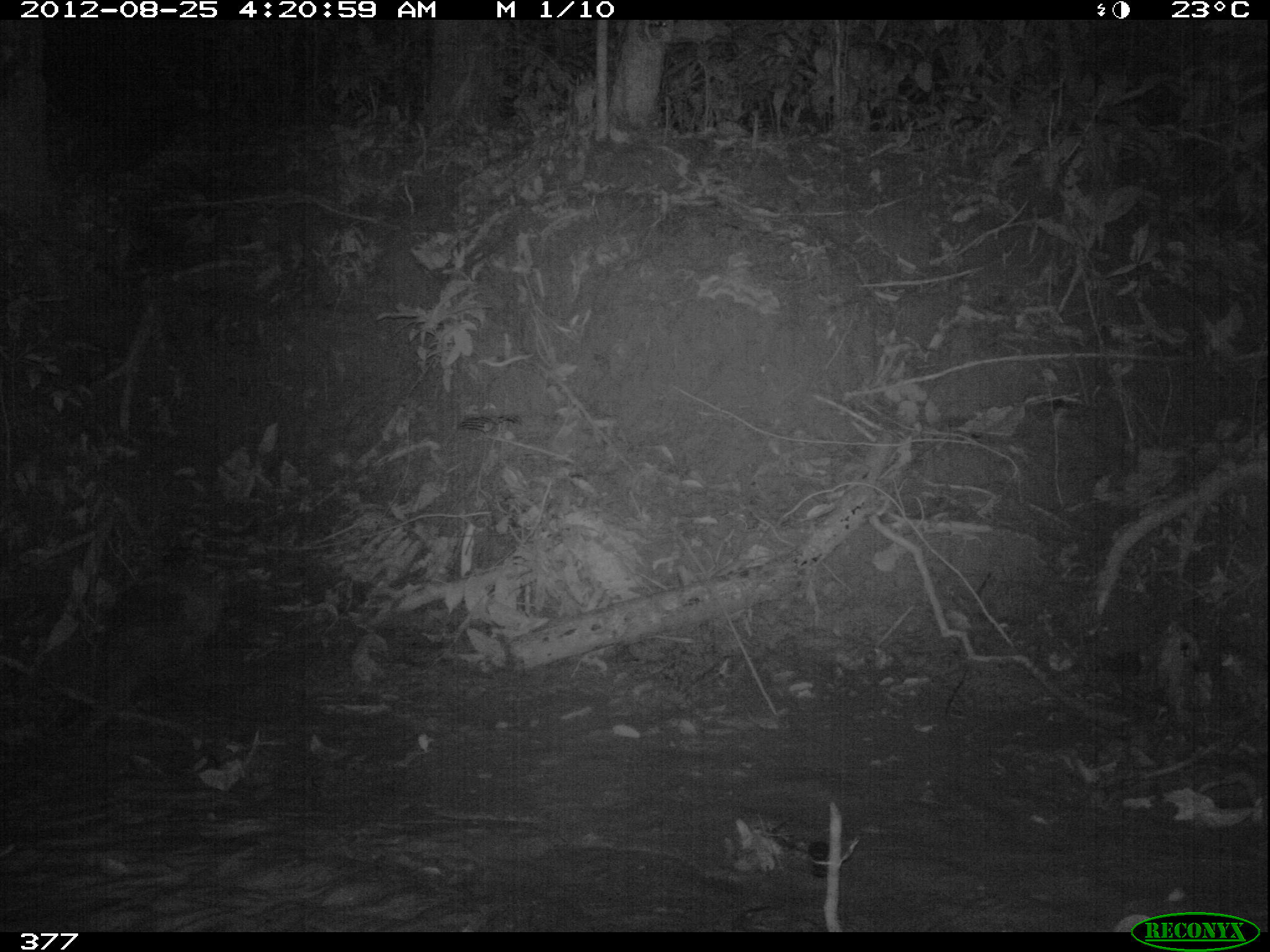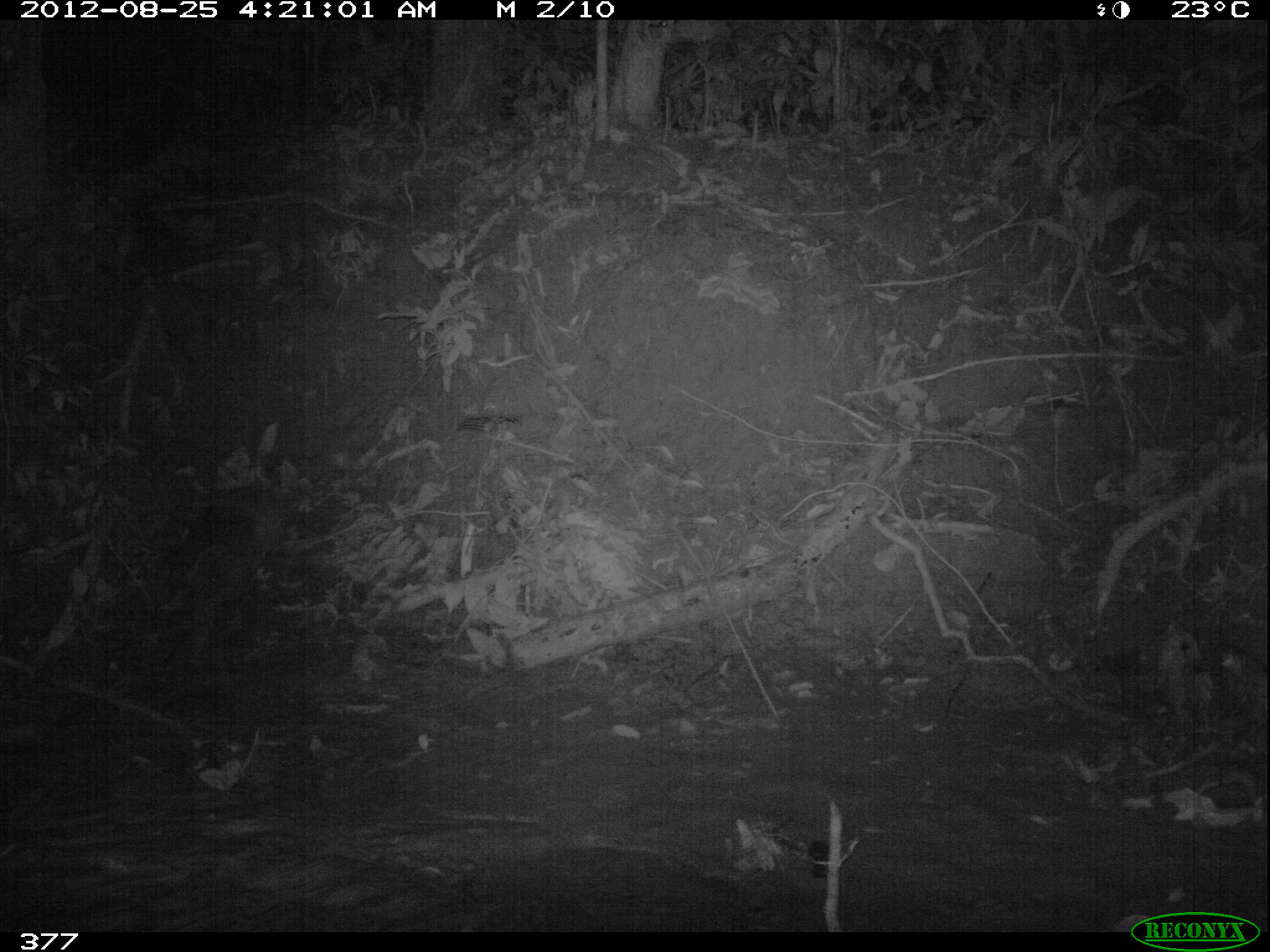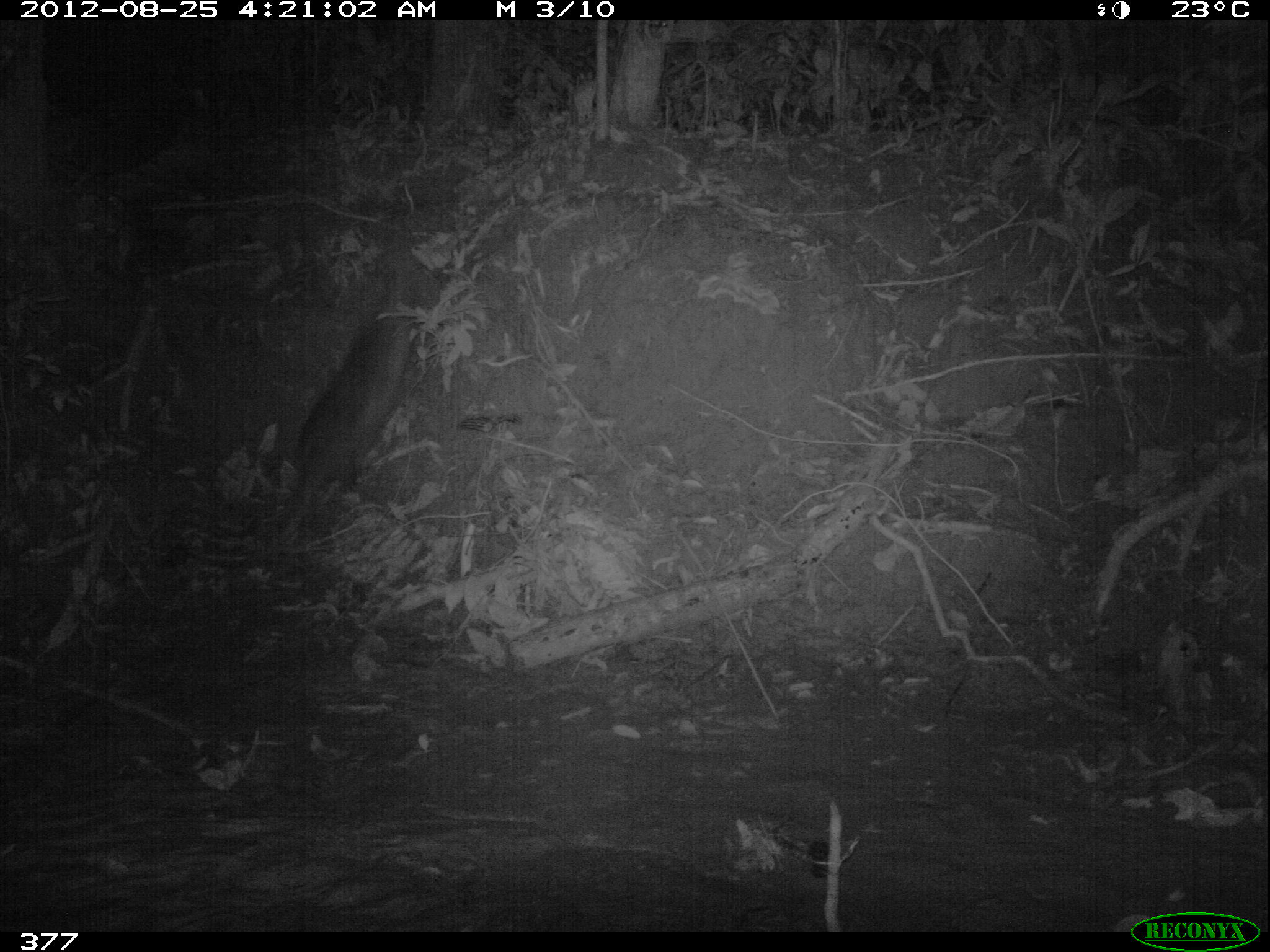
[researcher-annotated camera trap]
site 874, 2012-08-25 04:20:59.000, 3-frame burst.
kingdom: Animalia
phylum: Chordata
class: Mammalia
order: Cingulata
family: Dasypodidae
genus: Dasypus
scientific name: Dasypus novemcinctus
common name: nine-banded armadillo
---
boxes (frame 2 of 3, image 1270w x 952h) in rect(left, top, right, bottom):
dasypus novemcinctus: rect(153, 483, 285, 662)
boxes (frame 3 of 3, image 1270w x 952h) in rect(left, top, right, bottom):
dasypus novemcinctus: rect(260, 276, 419, 555)